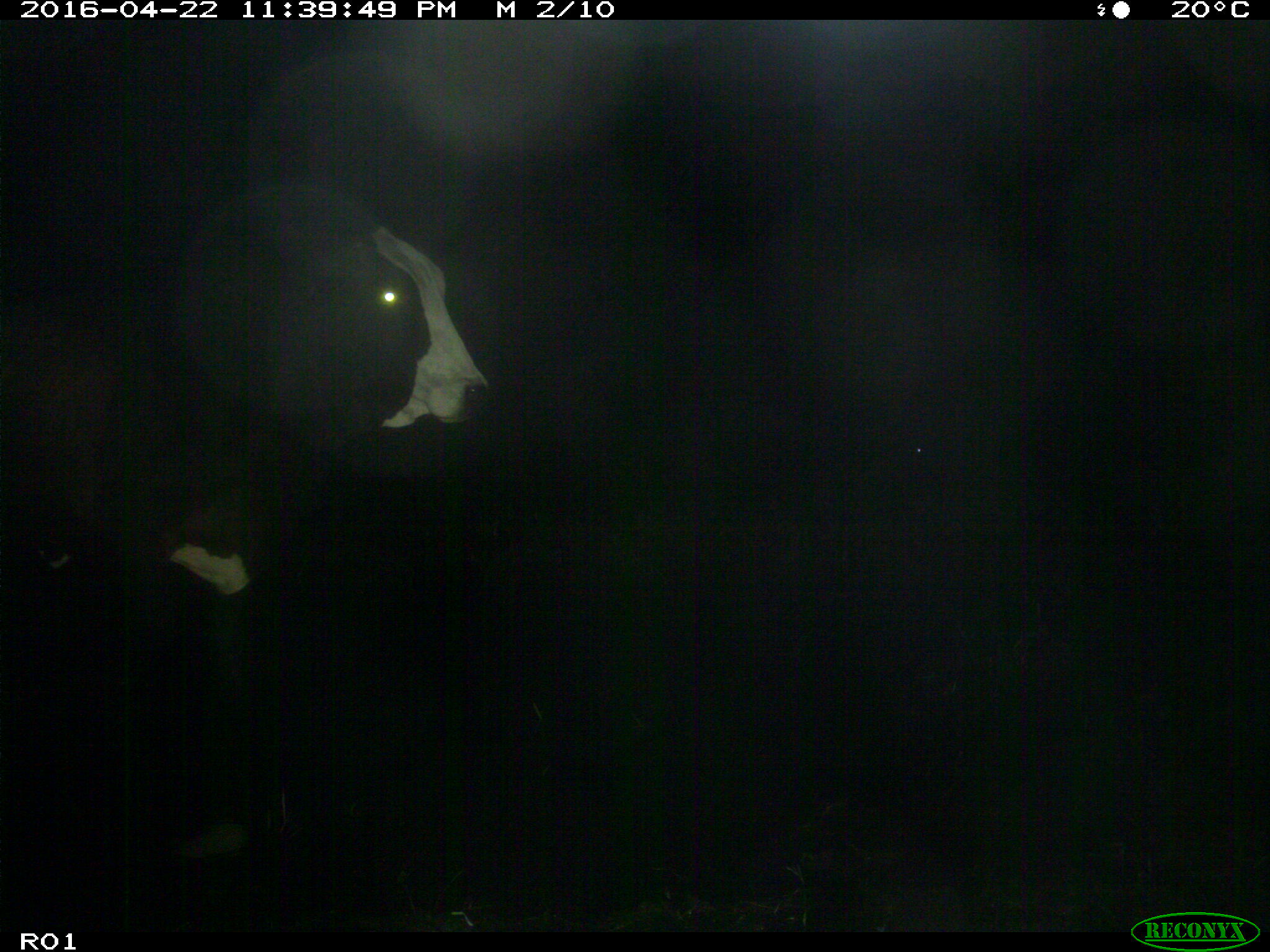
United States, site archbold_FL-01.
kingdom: Animalia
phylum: Chordata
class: Mammalia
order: Artiodactyla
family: Bovidae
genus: Bos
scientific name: Bos taurus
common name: domestic cow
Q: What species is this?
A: Bos taurus (domestic cow).